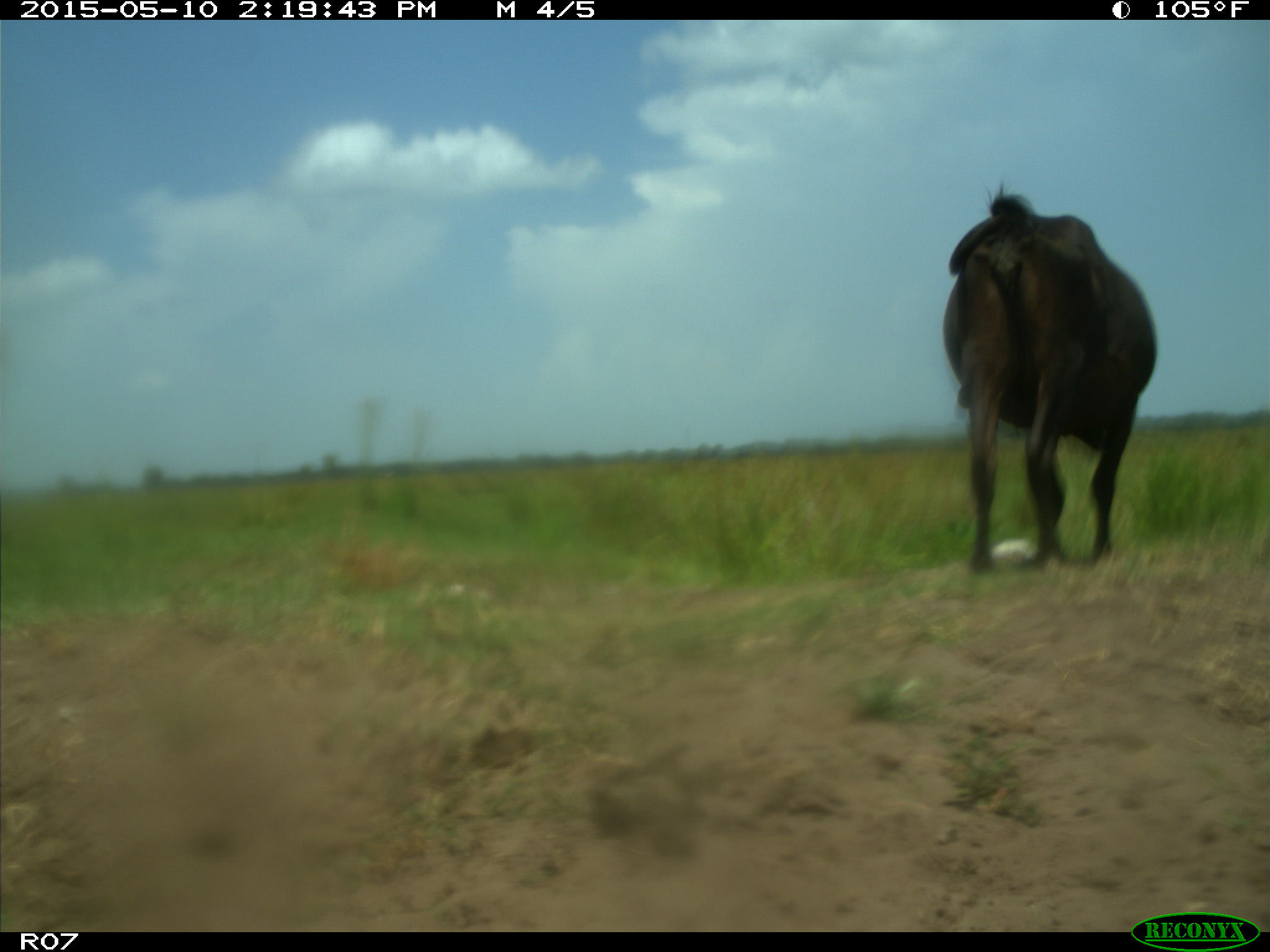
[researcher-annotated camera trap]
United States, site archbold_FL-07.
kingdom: Animalia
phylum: Chordata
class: Mammalia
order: Artiodactyla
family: Bovidae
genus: Bos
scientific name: Bos taurus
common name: domestic cow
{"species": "Bos taurus (domestic cow)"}